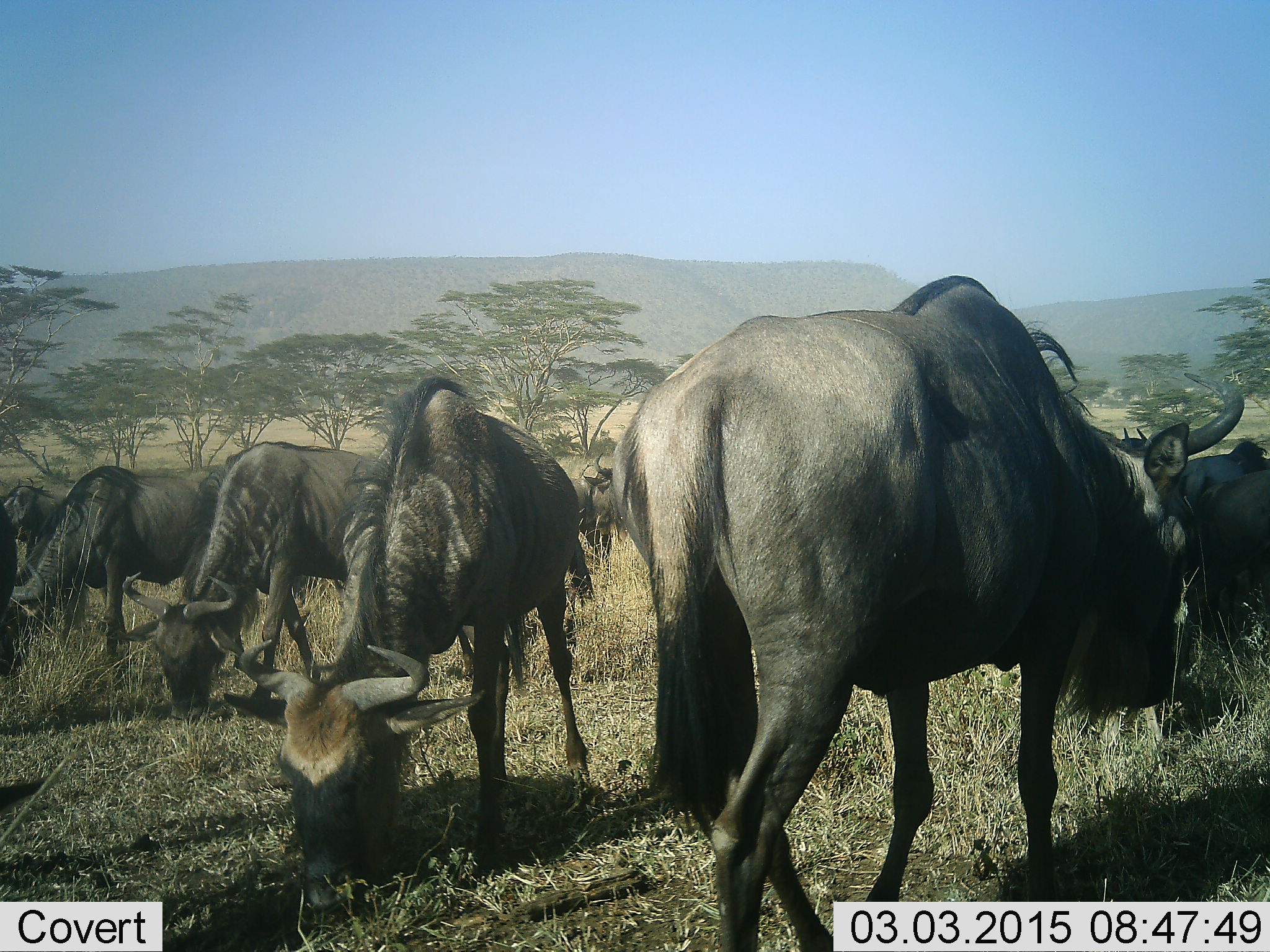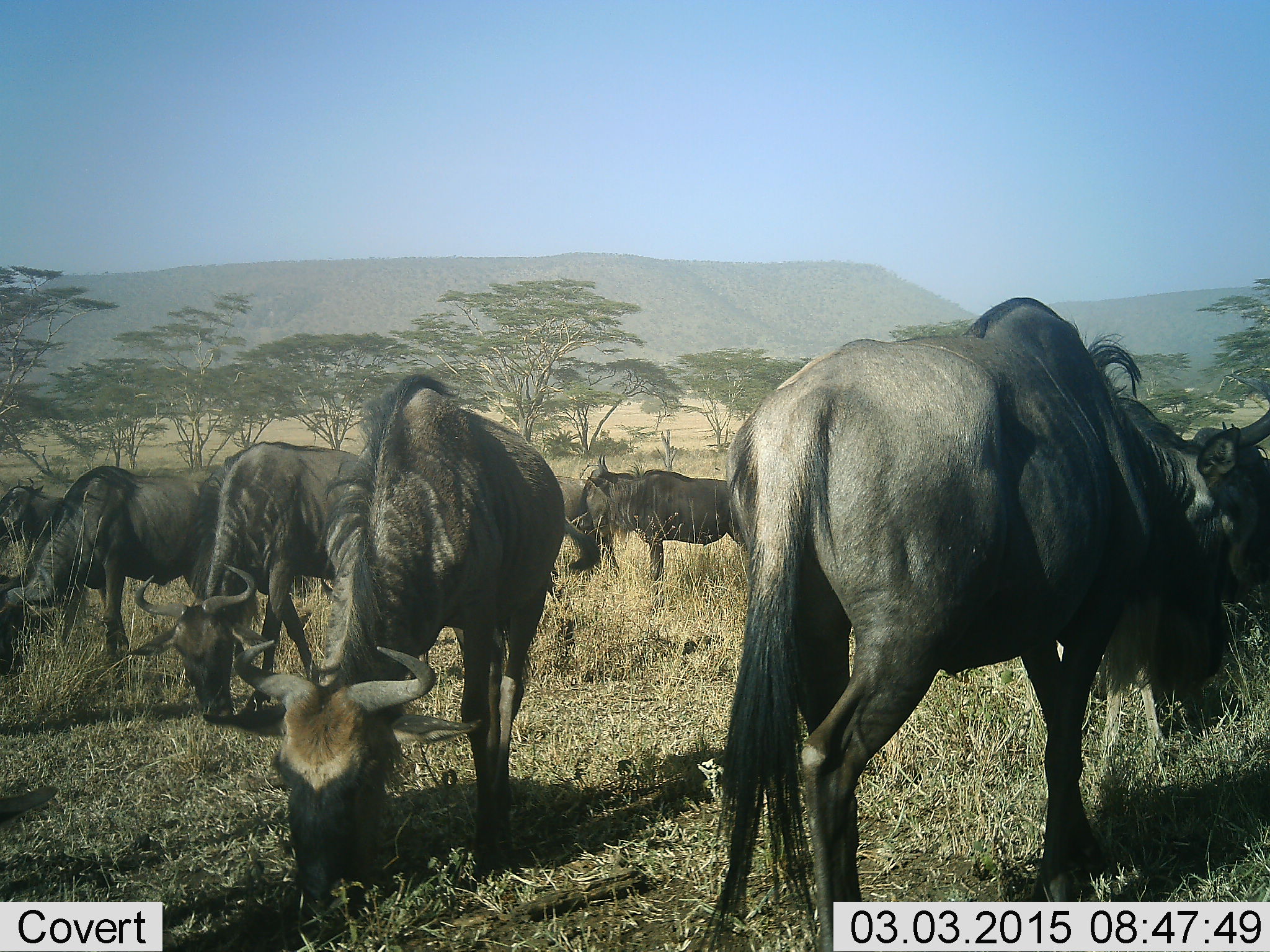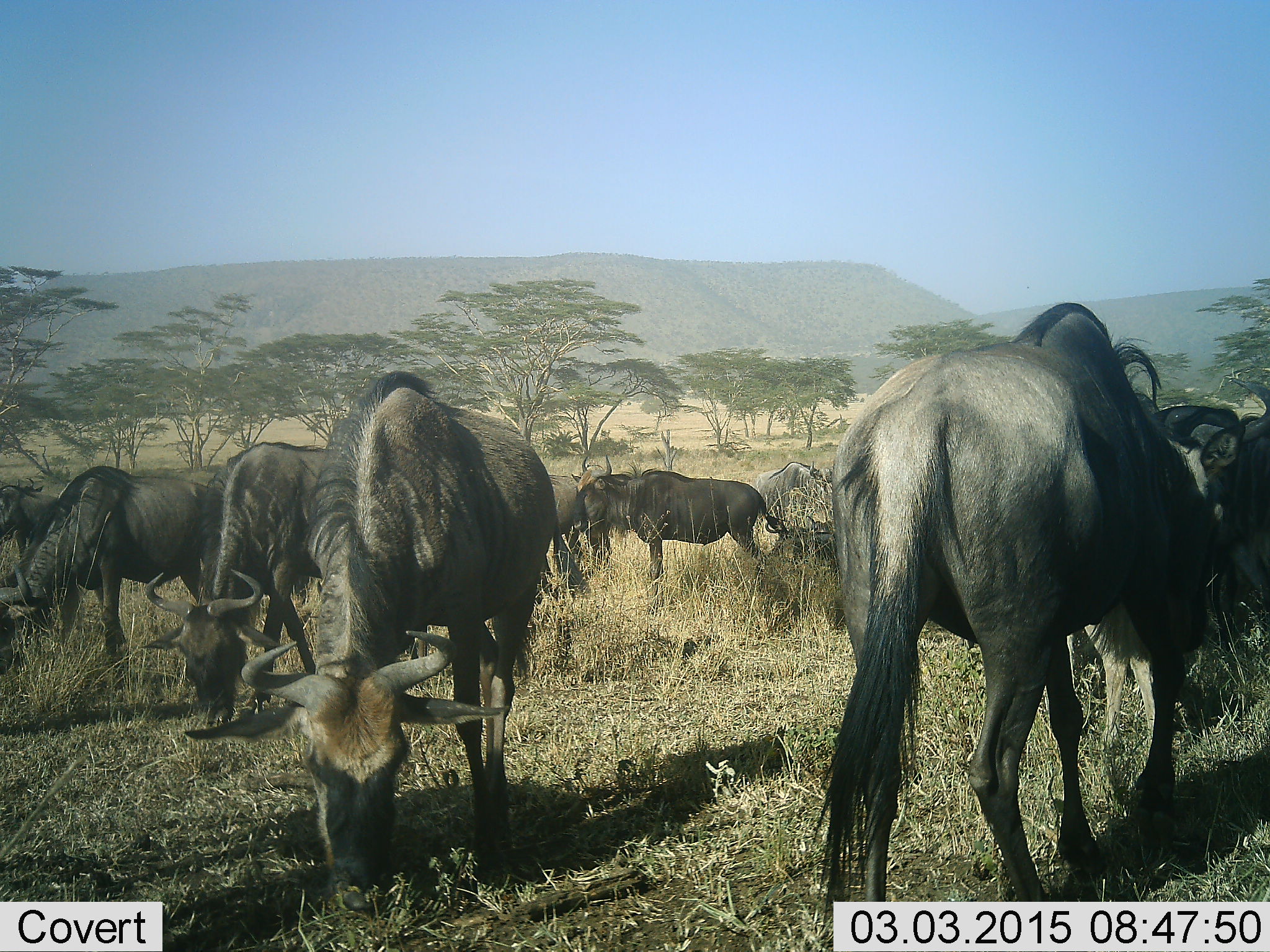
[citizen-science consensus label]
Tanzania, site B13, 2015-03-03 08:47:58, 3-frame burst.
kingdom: Animalia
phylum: Chordata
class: Mammalia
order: Artiodactyla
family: Bovidae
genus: Connochaetes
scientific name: Connochaetes taurinus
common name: blue wildebeest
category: wildebeest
Wildebeest (blue wildebeest) (Connochaetes taurinus), count 10. Behavior (volunteer vote fractions): standing 40%, resting 0%, moving 30%, interacting 0%. Young present (vote fraction): 0%. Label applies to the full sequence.